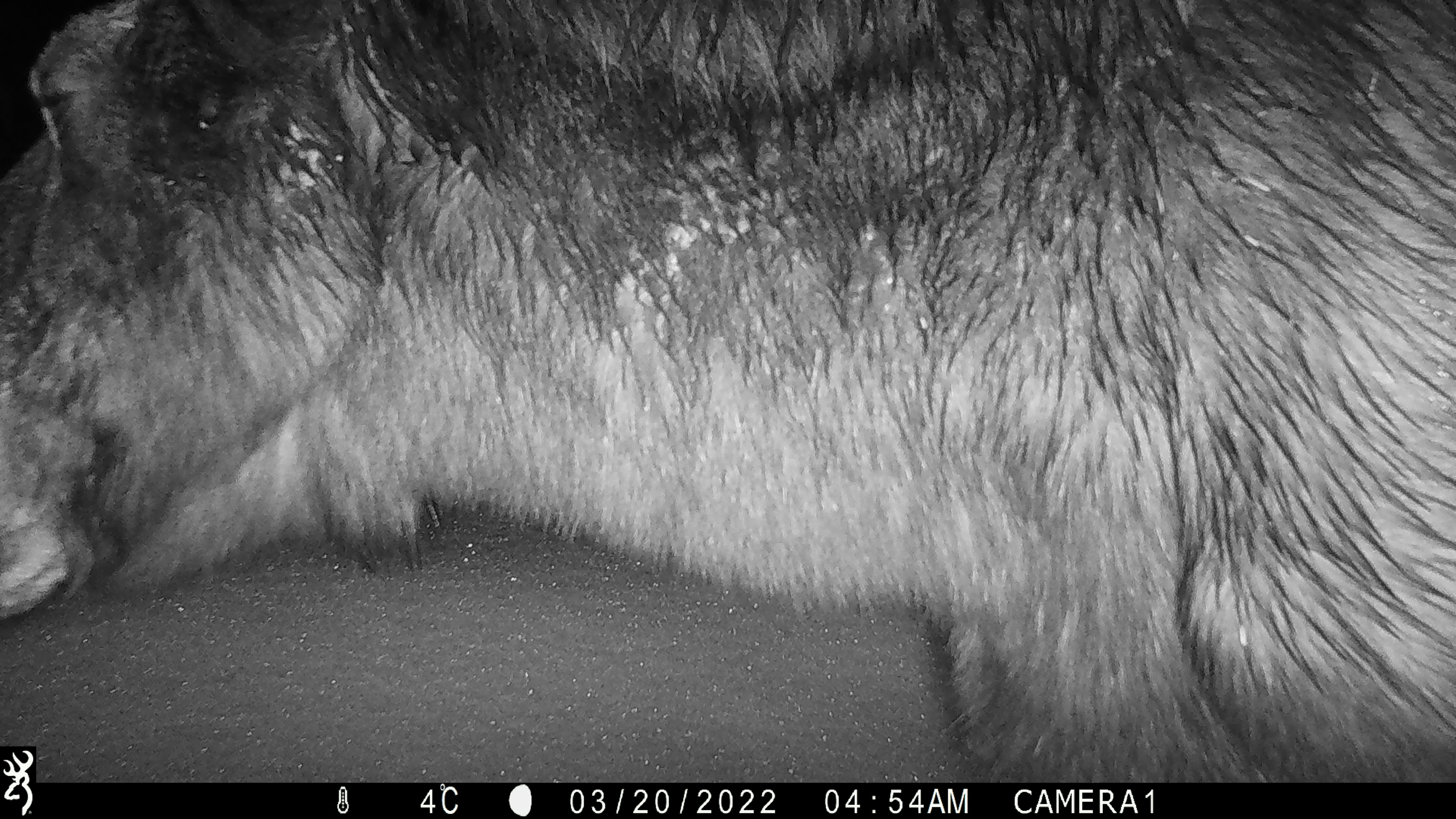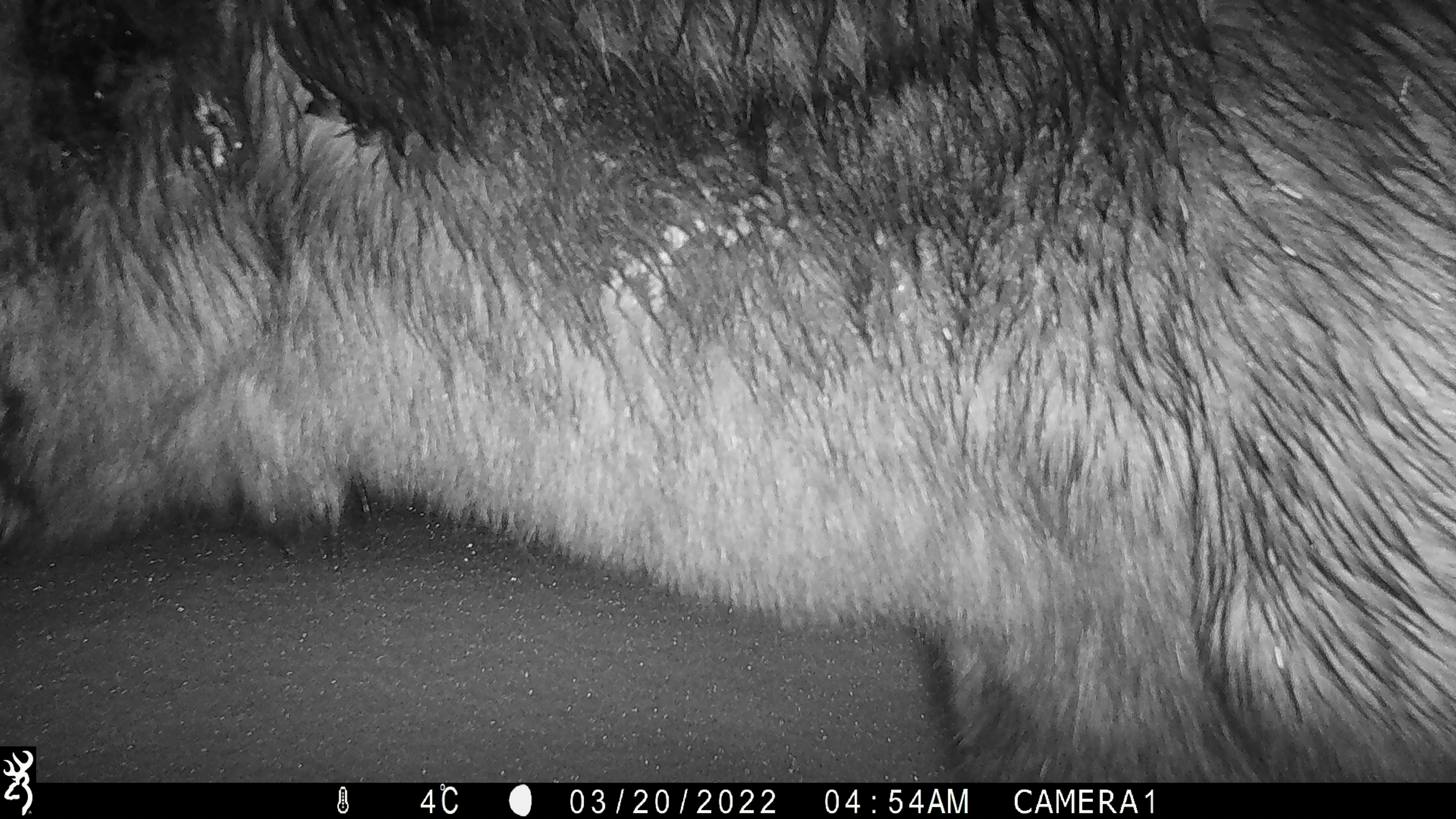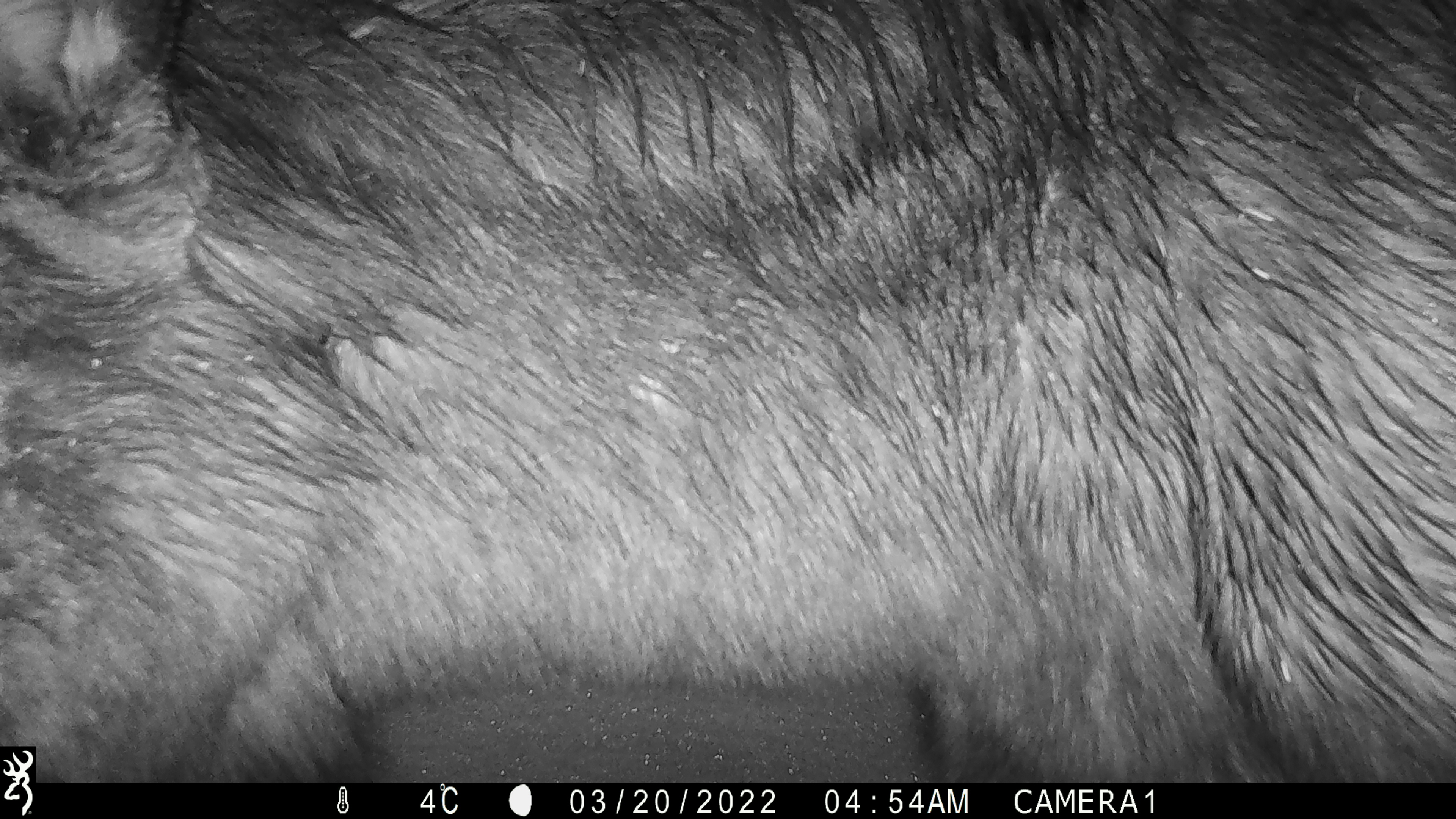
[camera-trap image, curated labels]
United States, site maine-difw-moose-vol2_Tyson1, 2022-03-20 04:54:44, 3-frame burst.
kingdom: Animalia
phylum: Chordata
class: Mammalia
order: Artiodactyla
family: Cervidae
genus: Alces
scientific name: Alces alces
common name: moose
Moose (Alces alces).